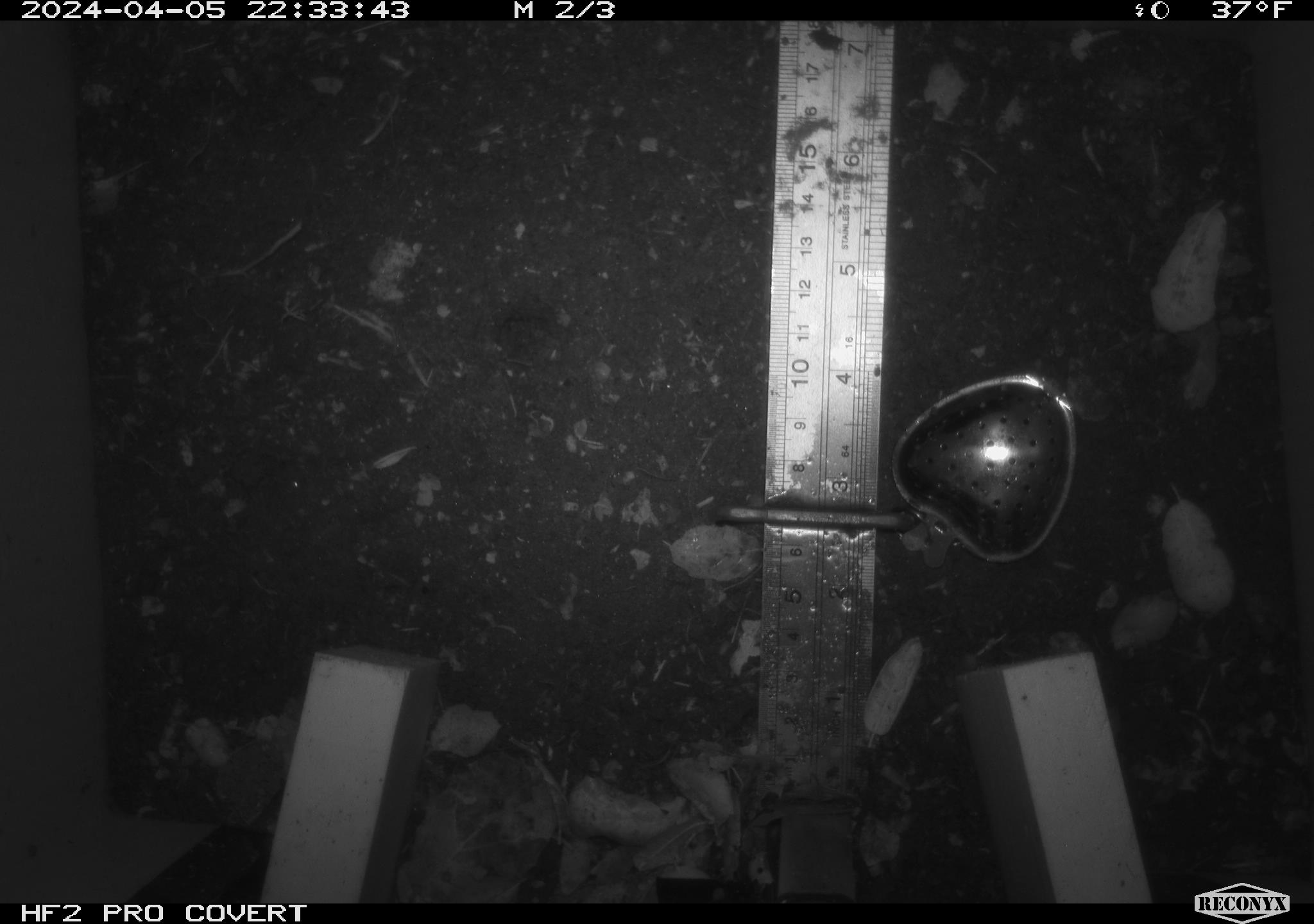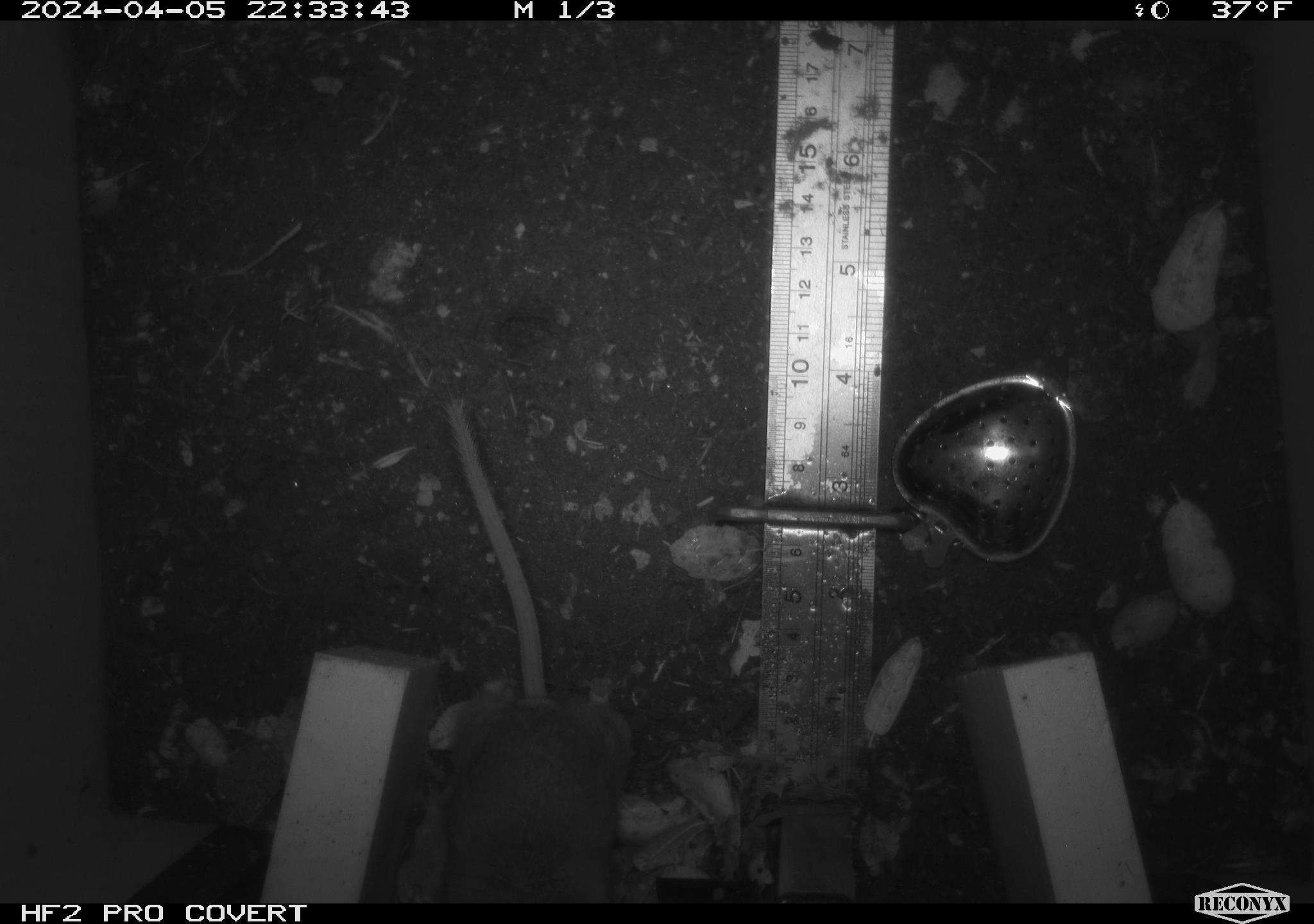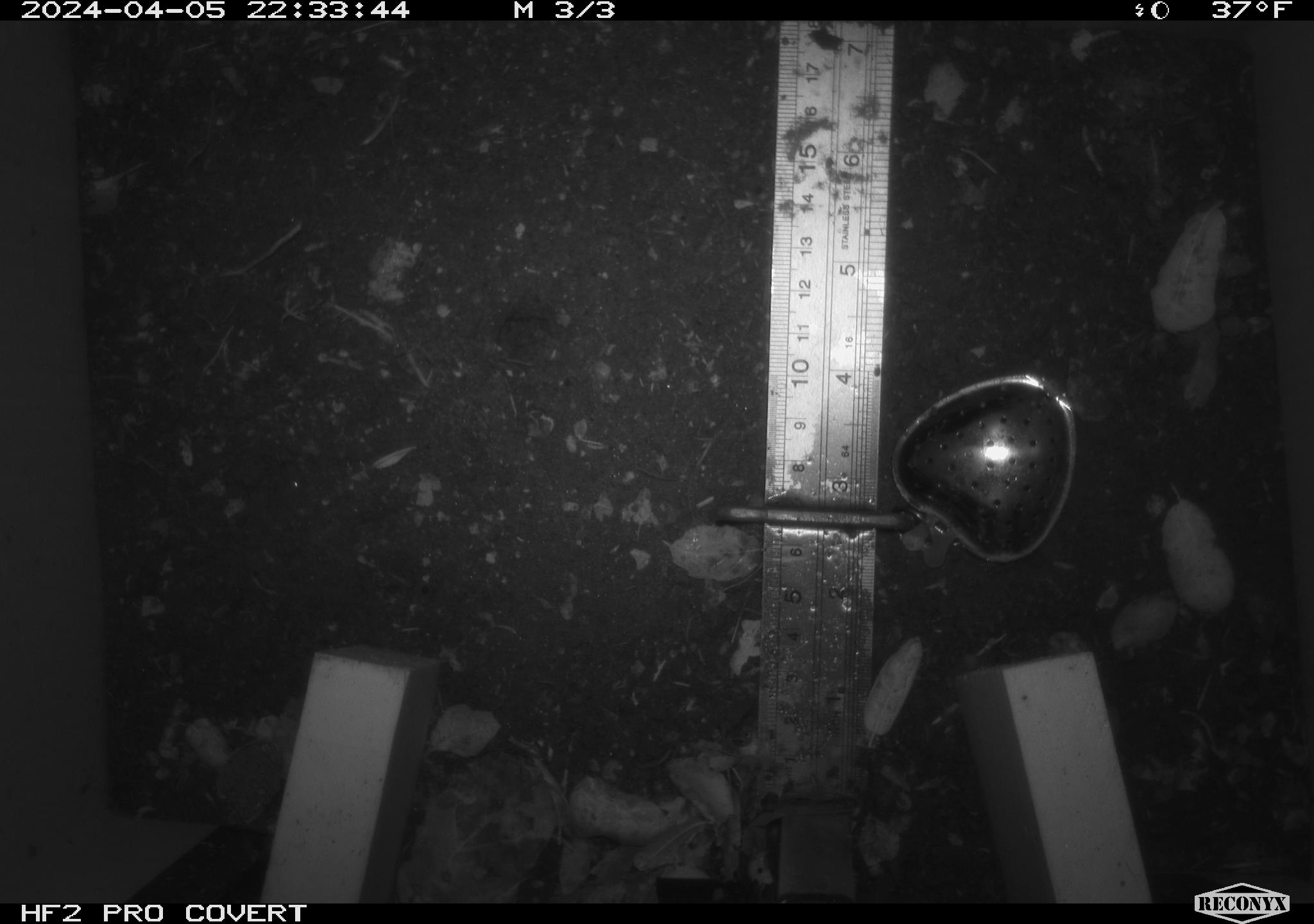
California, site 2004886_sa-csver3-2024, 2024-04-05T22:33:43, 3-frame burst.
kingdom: Animalia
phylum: Chordata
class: Mammalia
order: Rodentia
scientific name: Rodentia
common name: rodent